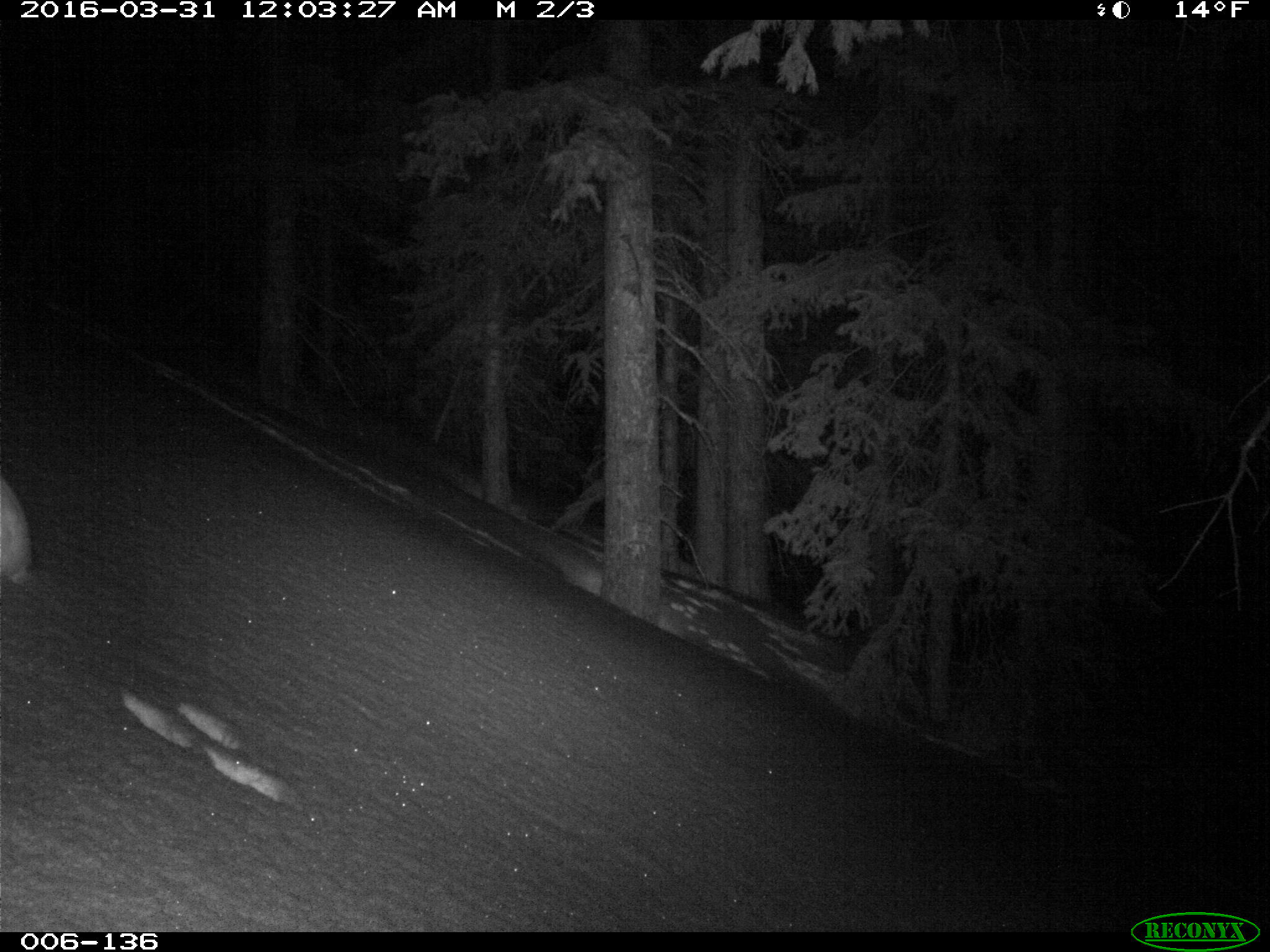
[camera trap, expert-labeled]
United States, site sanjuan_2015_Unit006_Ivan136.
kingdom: Animalia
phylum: Chordata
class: Mammalia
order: Lagomorpha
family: Leporidae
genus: Lepus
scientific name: Lepus americanus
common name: snowshoe hare